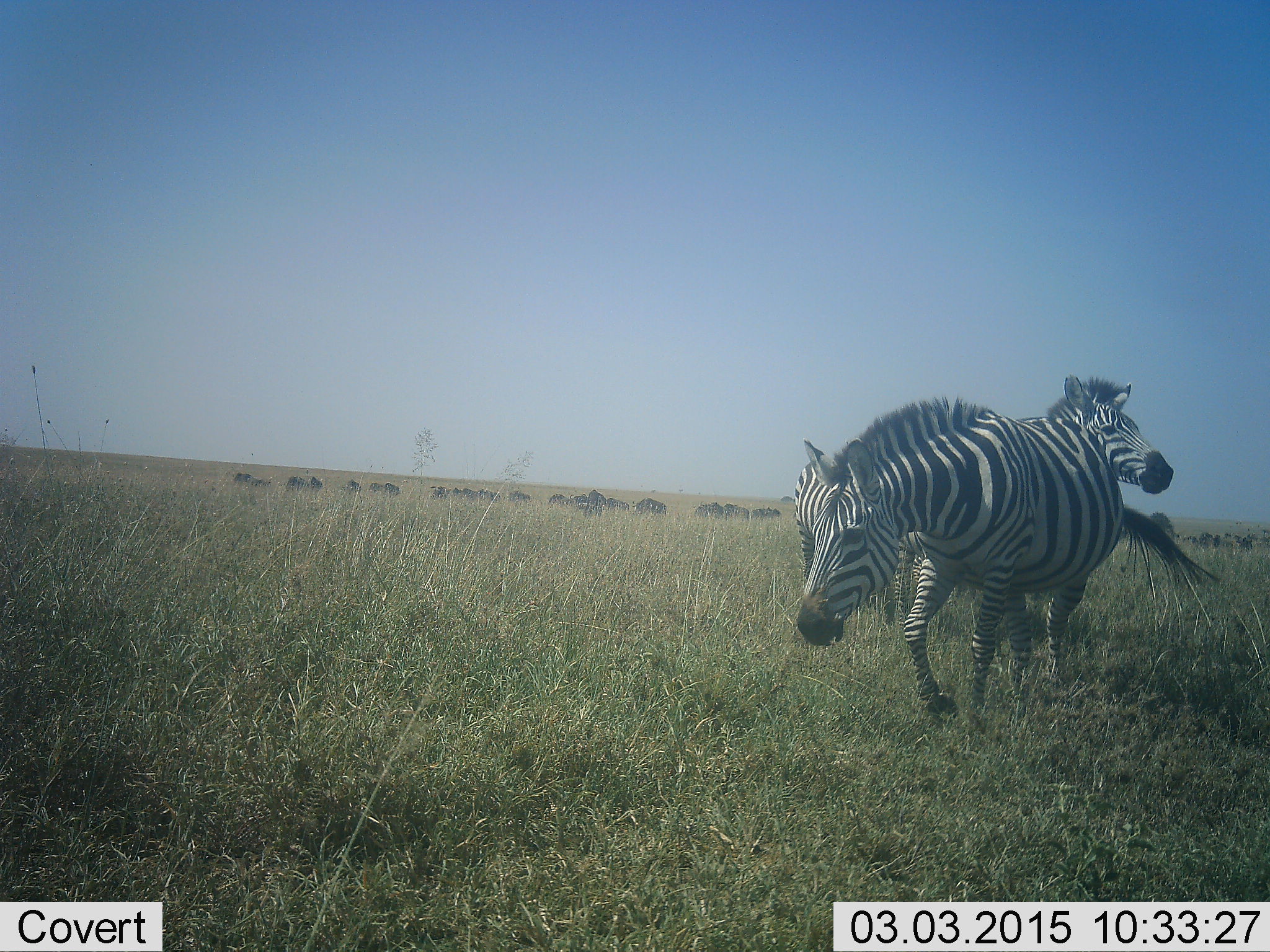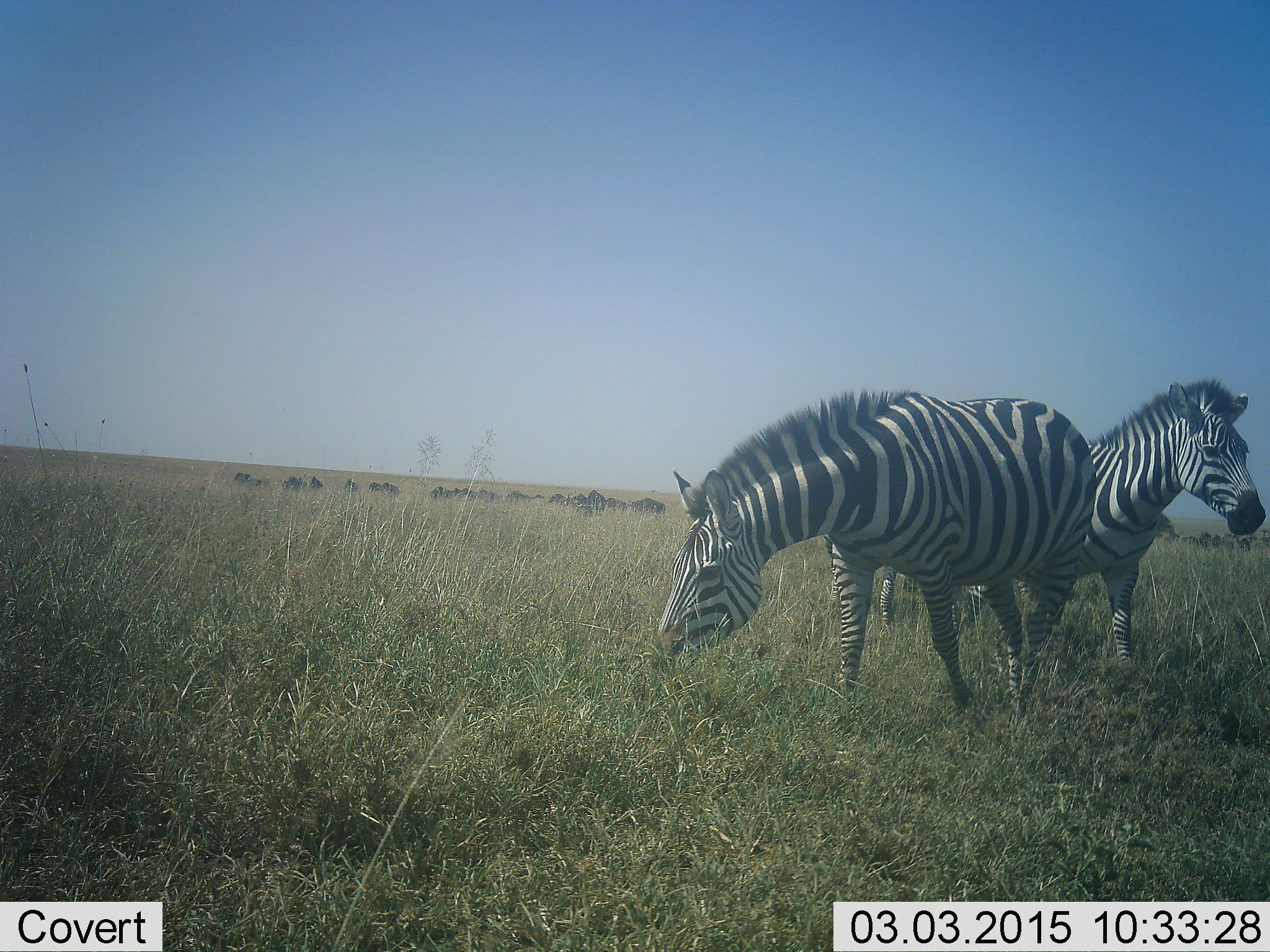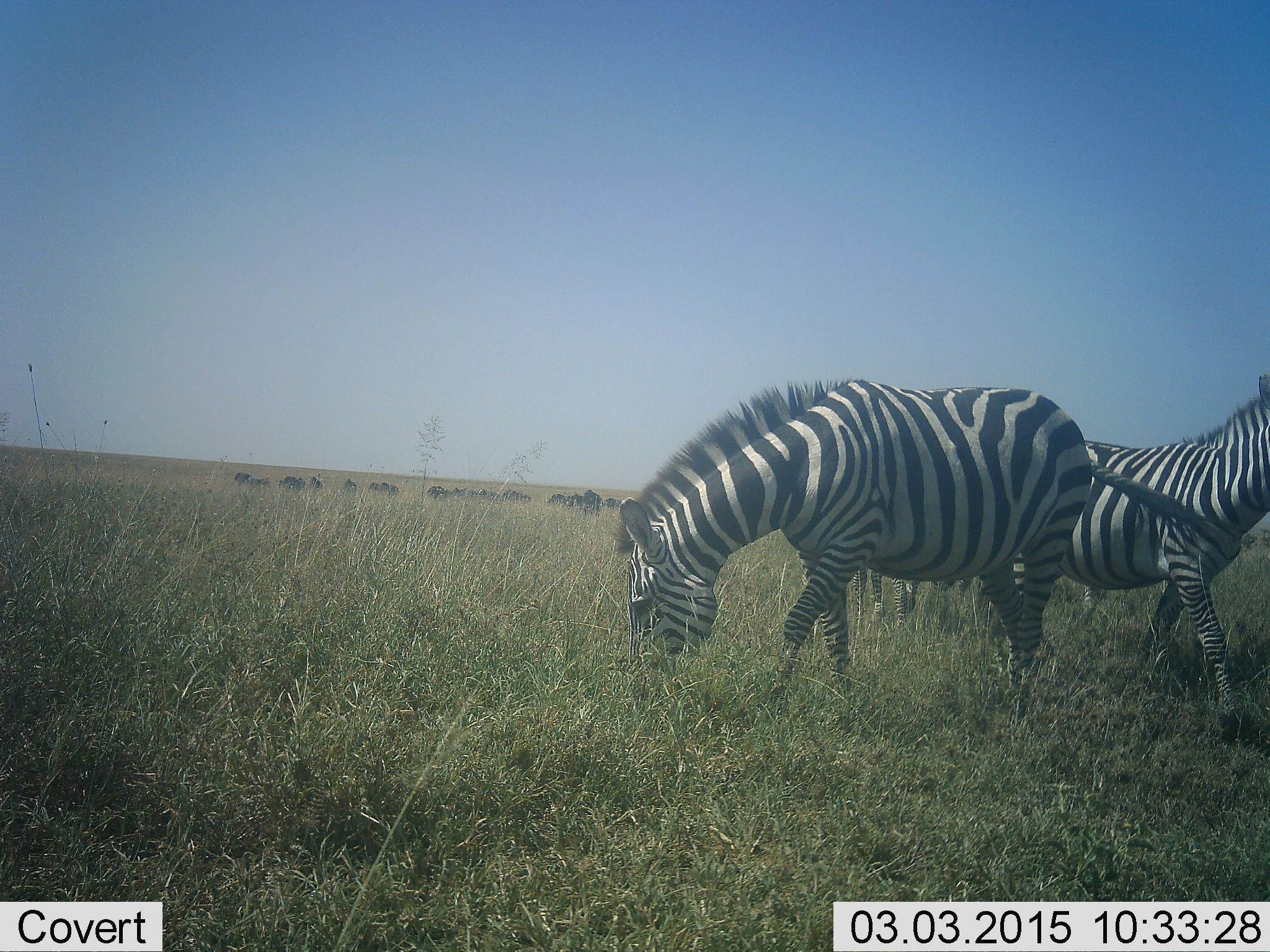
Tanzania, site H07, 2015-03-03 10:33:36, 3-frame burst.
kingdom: Animalia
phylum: Chordata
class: Mammalia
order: Perissodactyla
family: Equidae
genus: Equus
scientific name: Equus quagga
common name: plains zebra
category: zebra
Zebra (plains zebra) (Equus quagga), count 3. Behavior (volunteer vote fractions): standing 33%, resting 0%, moving 87%, interacting 0%. Young present (vote fraction): 0%. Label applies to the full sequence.